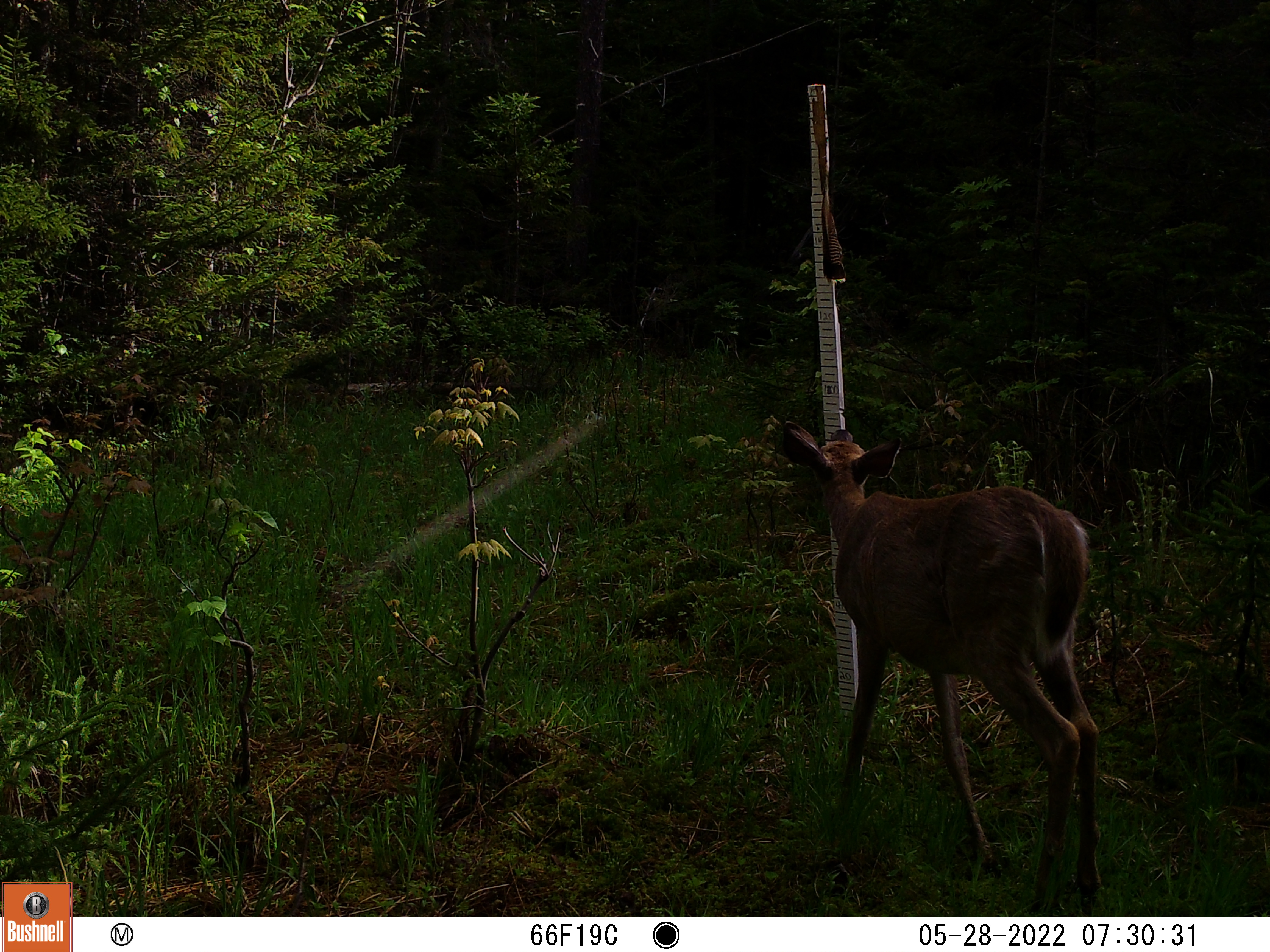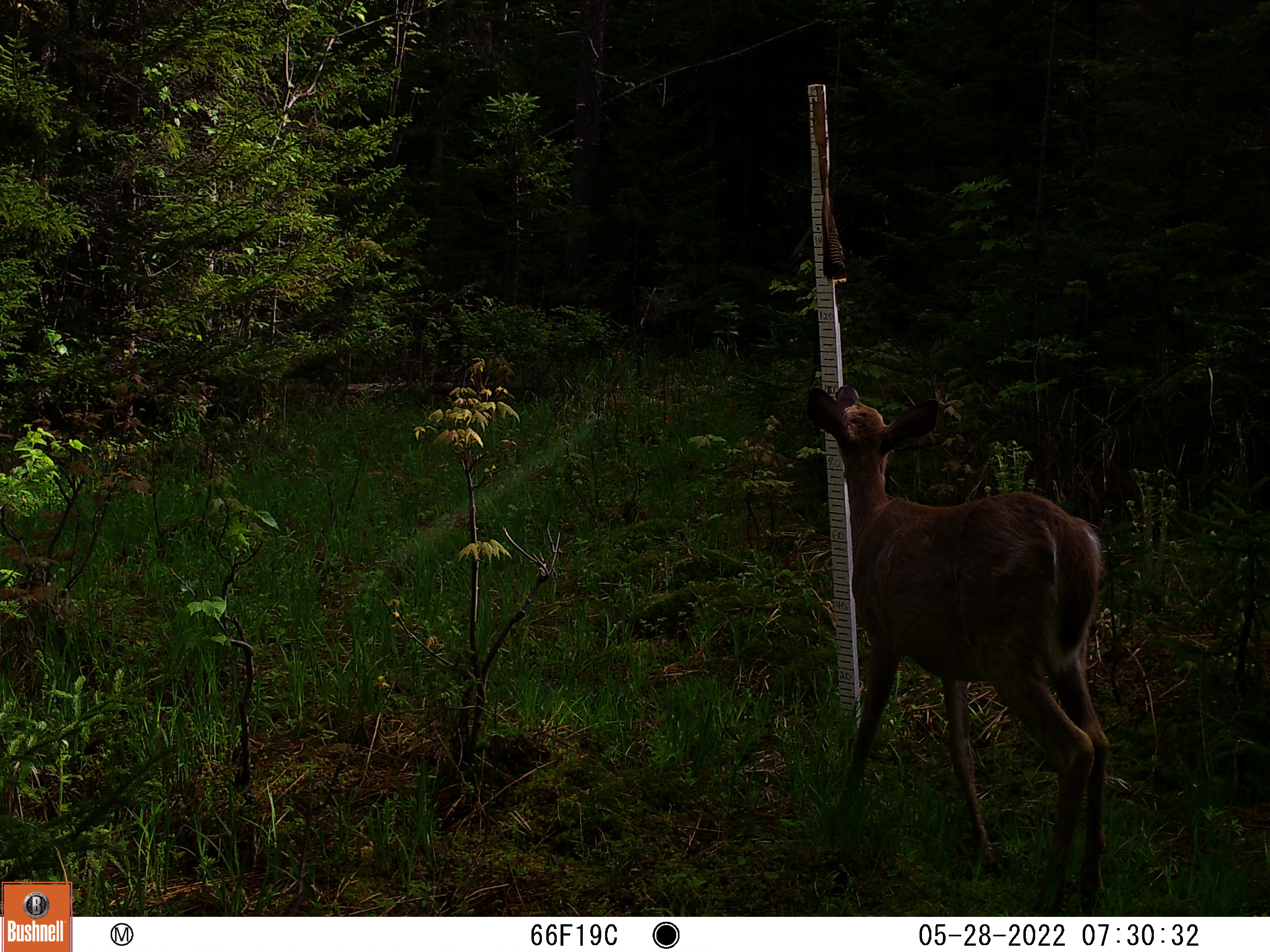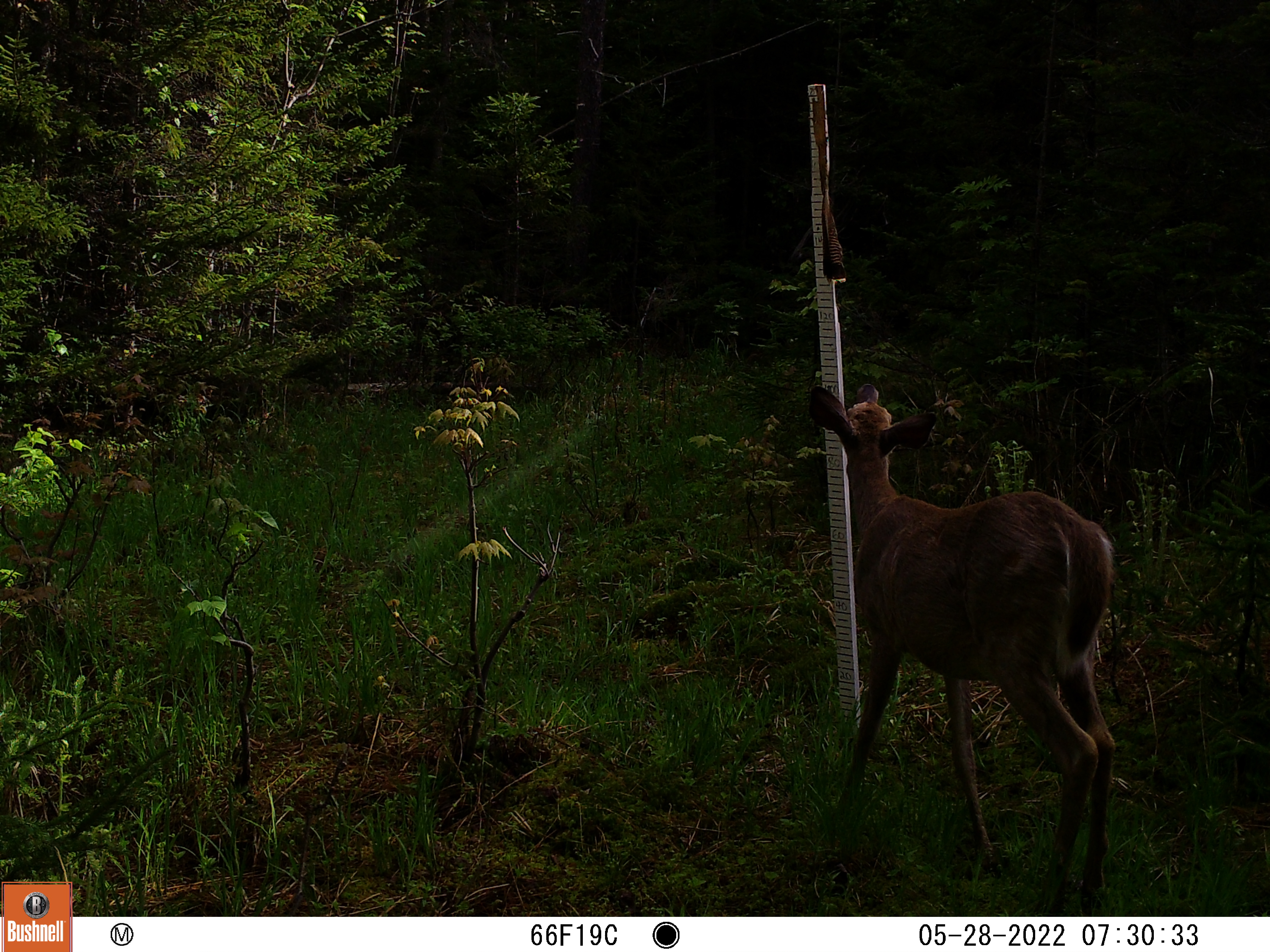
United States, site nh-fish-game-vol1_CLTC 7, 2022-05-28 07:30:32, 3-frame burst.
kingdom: Animalia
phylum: Chordata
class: Mammalia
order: Artiodactyla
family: Cervidae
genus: Odocoileus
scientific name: Odocoileus virginianus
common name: white-tailed deer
White-tailed deer (Odocoileus virginianus).